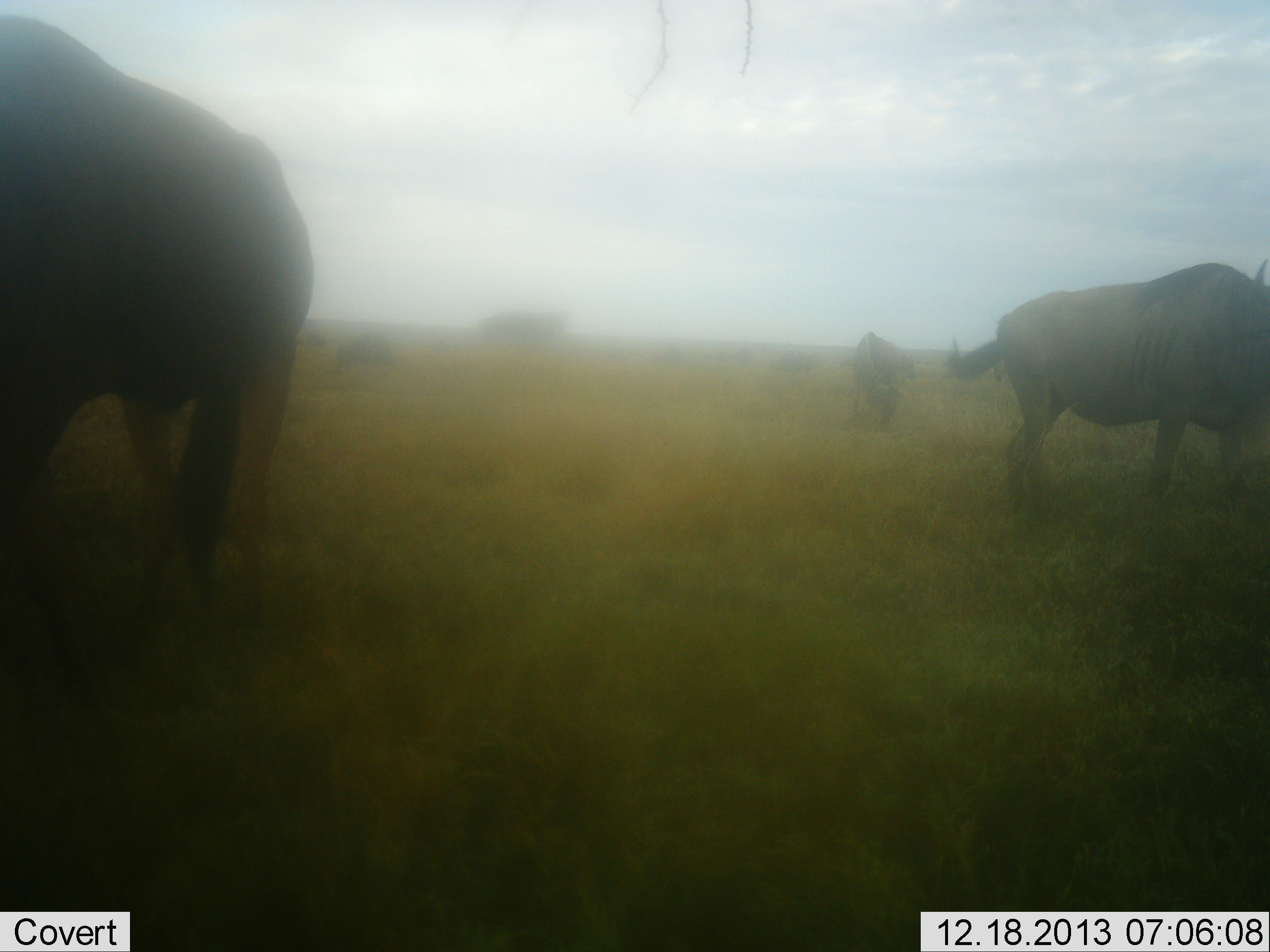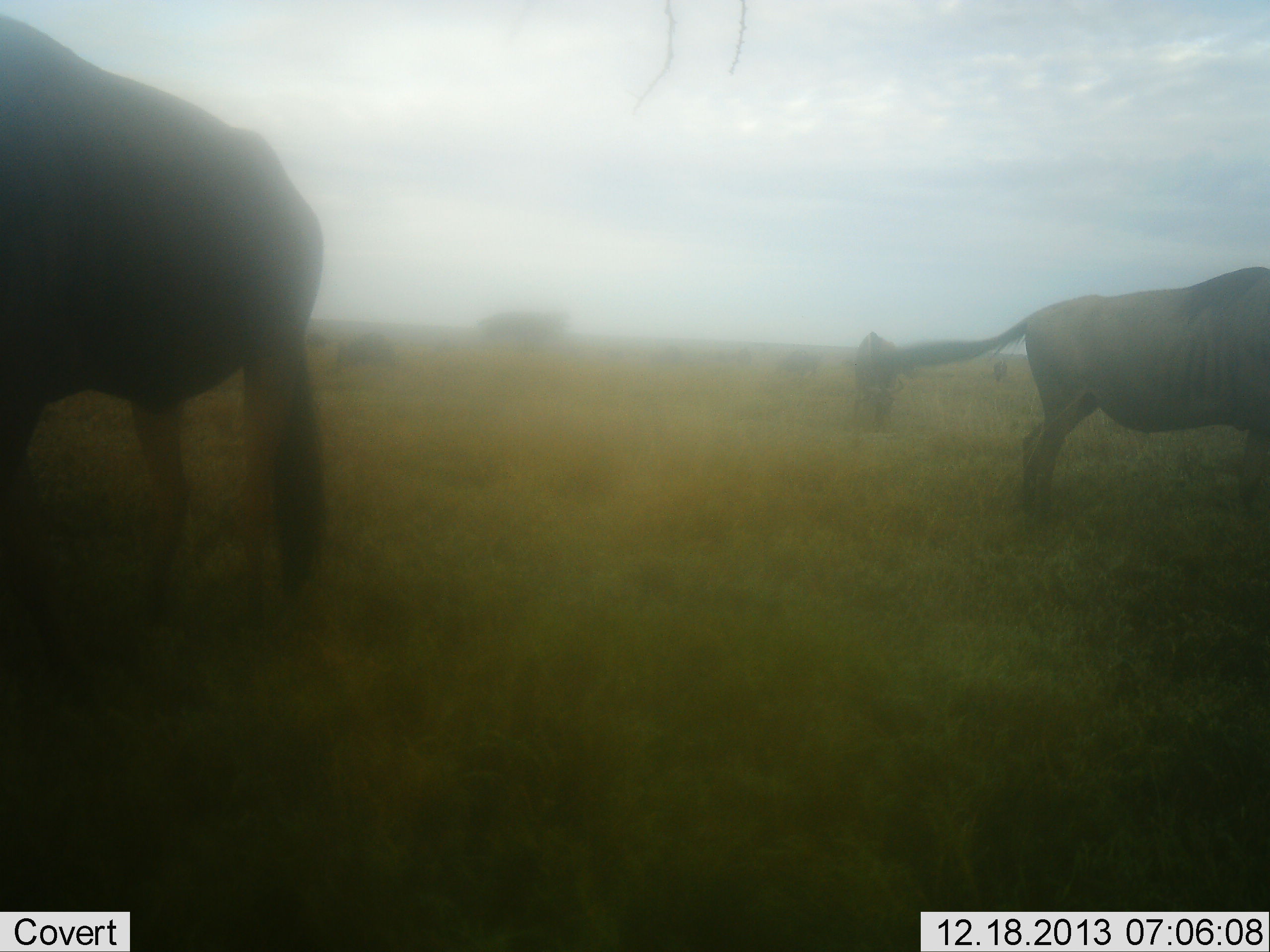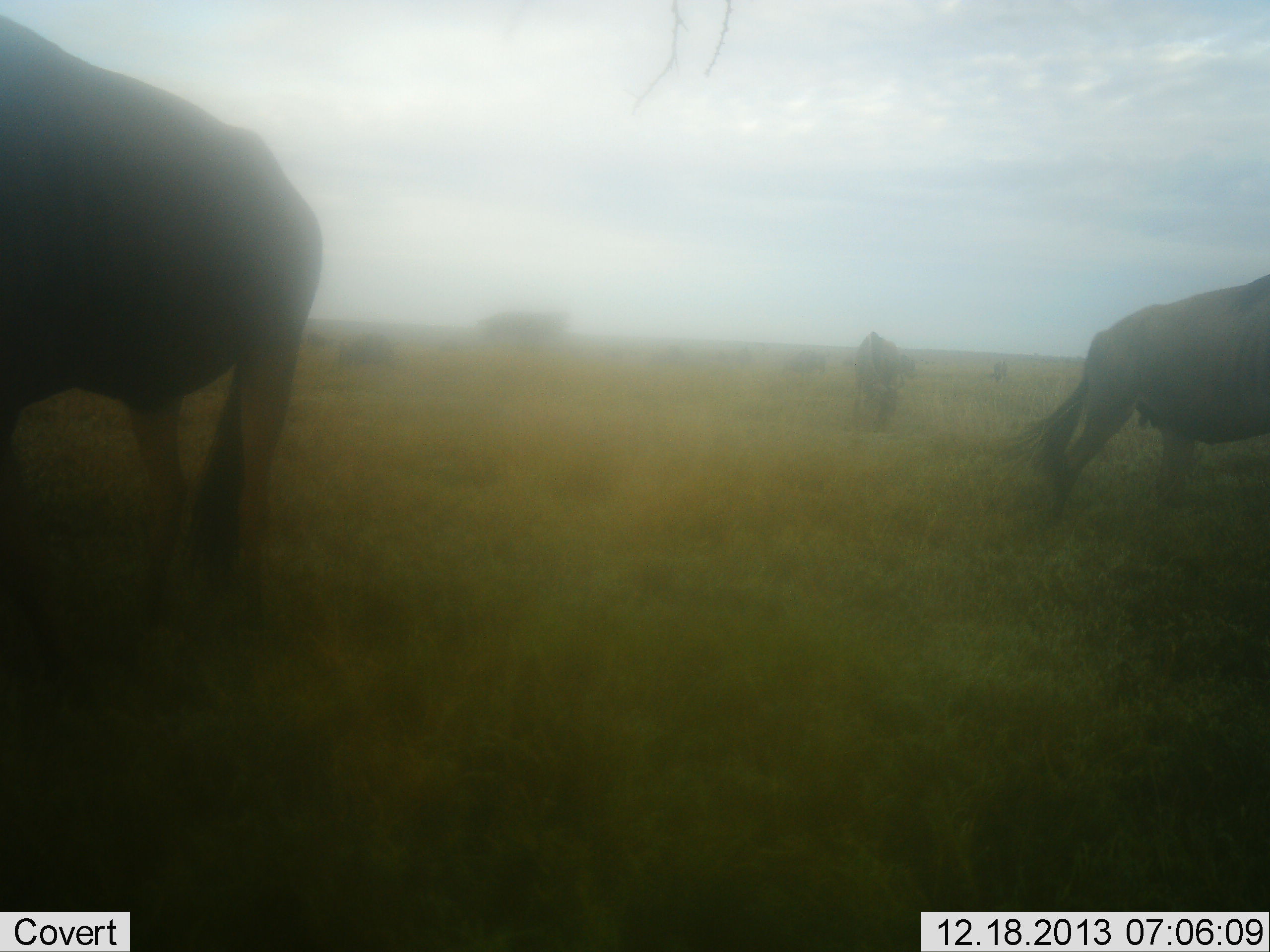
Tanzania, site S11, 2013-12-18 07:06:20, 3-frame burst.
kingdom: Animalia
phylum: Chordata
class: Mammalia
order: Artiodactyla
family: Bovidae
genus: Connochaetes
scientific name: Connochaetes taurinus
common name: blue wildebeest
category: wildebeest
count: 7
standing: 50%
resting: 10%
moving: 20%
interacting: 10%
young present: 0%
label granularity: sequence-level